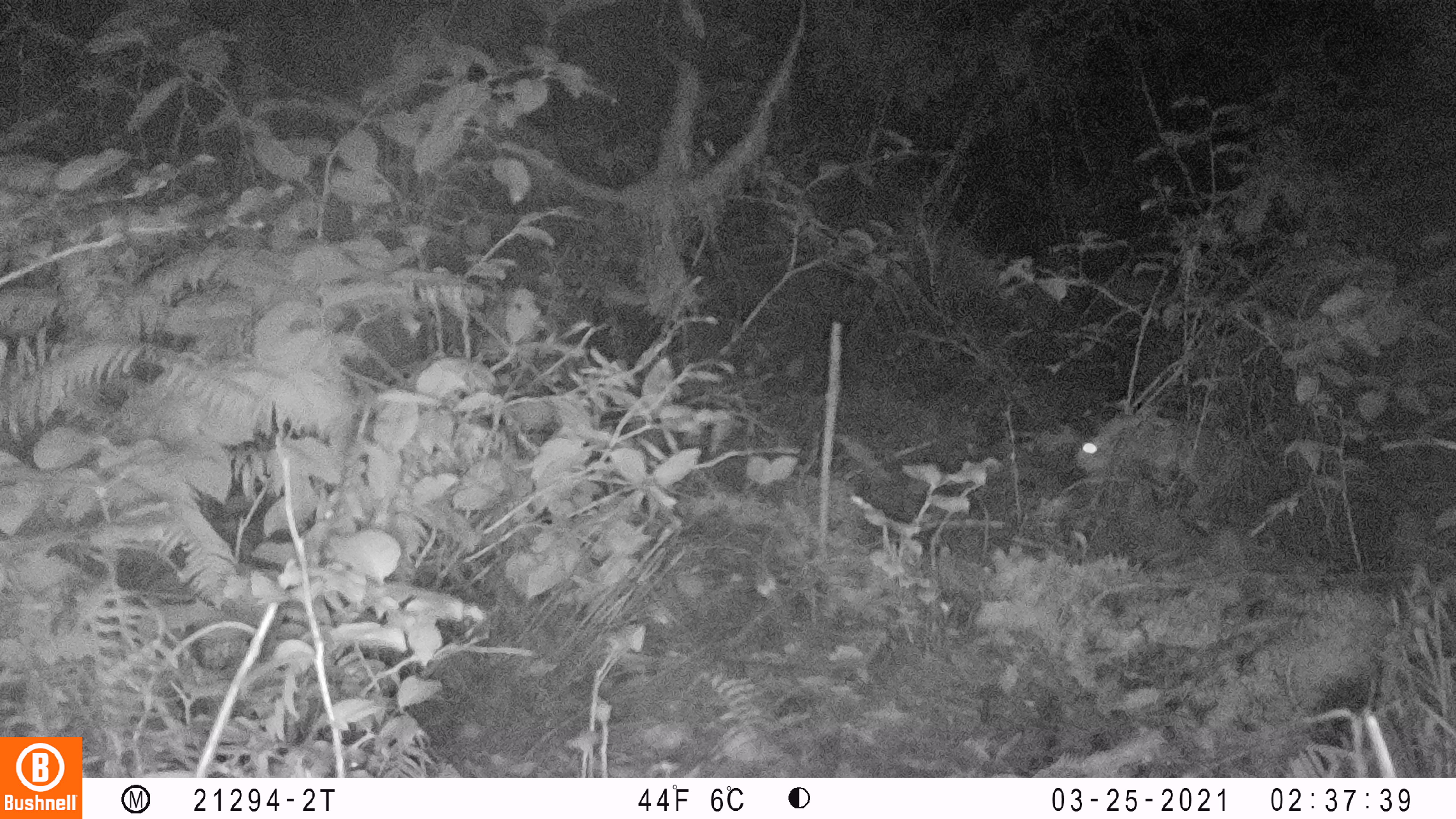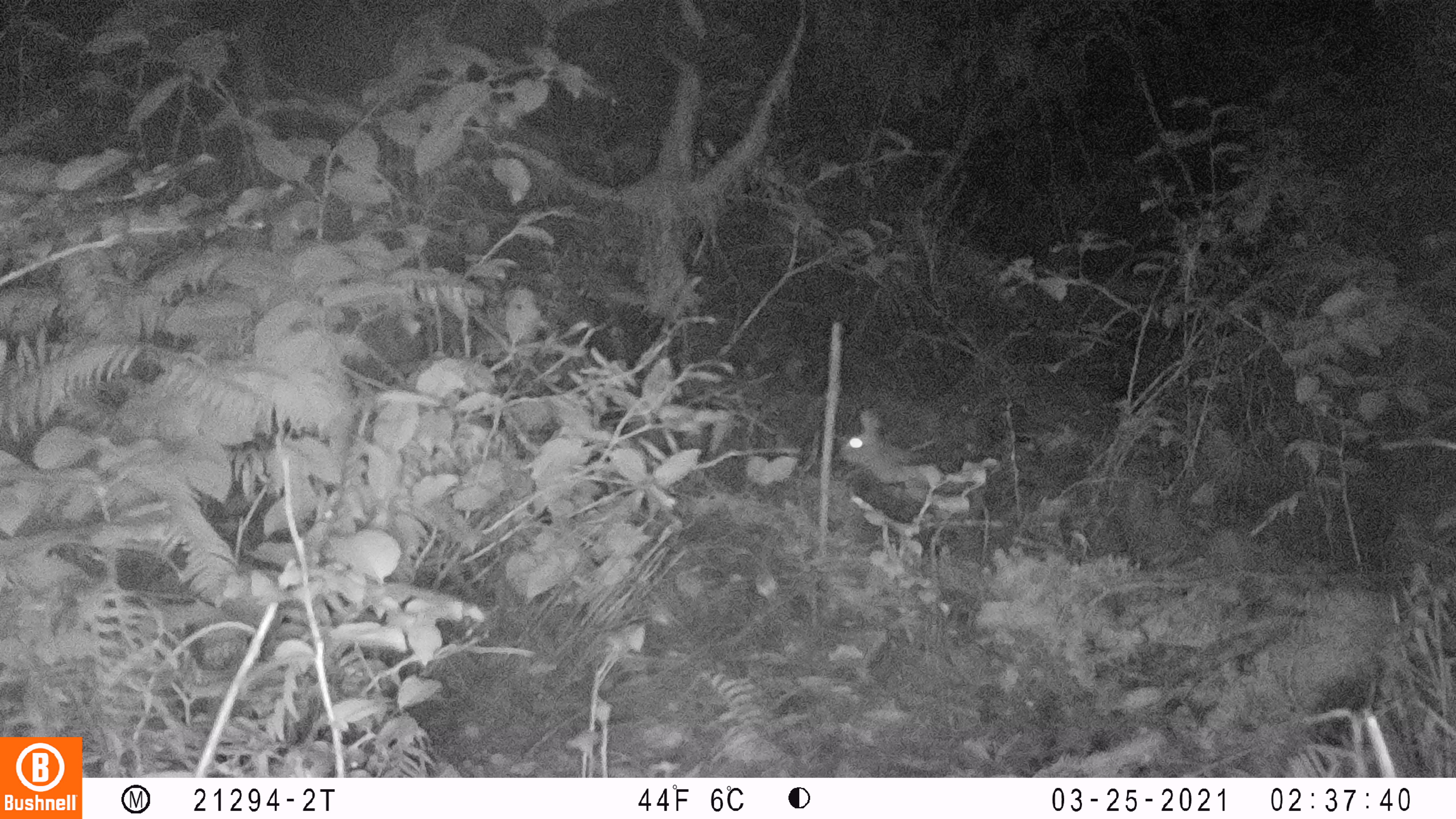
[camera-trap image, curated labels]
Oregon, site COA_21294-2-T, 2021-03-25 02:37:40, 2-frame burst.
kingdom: Animalia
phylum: Chordata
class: Mammalia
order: Lagomorpha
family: Leporidae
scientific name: Leporidae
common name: hares and rabbits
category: leporidae family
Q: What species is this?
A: Leporidae family (hares and rabbits) (Leporidae).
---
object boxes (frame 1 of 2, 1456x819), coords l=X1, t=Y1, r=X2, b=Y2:
leporidae family: l=1069, t=414, r=1241, b=494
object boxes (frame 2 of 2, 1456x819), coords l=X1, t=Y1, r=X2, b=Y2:
leporidae family: l=835, t=410, r=935, b=492